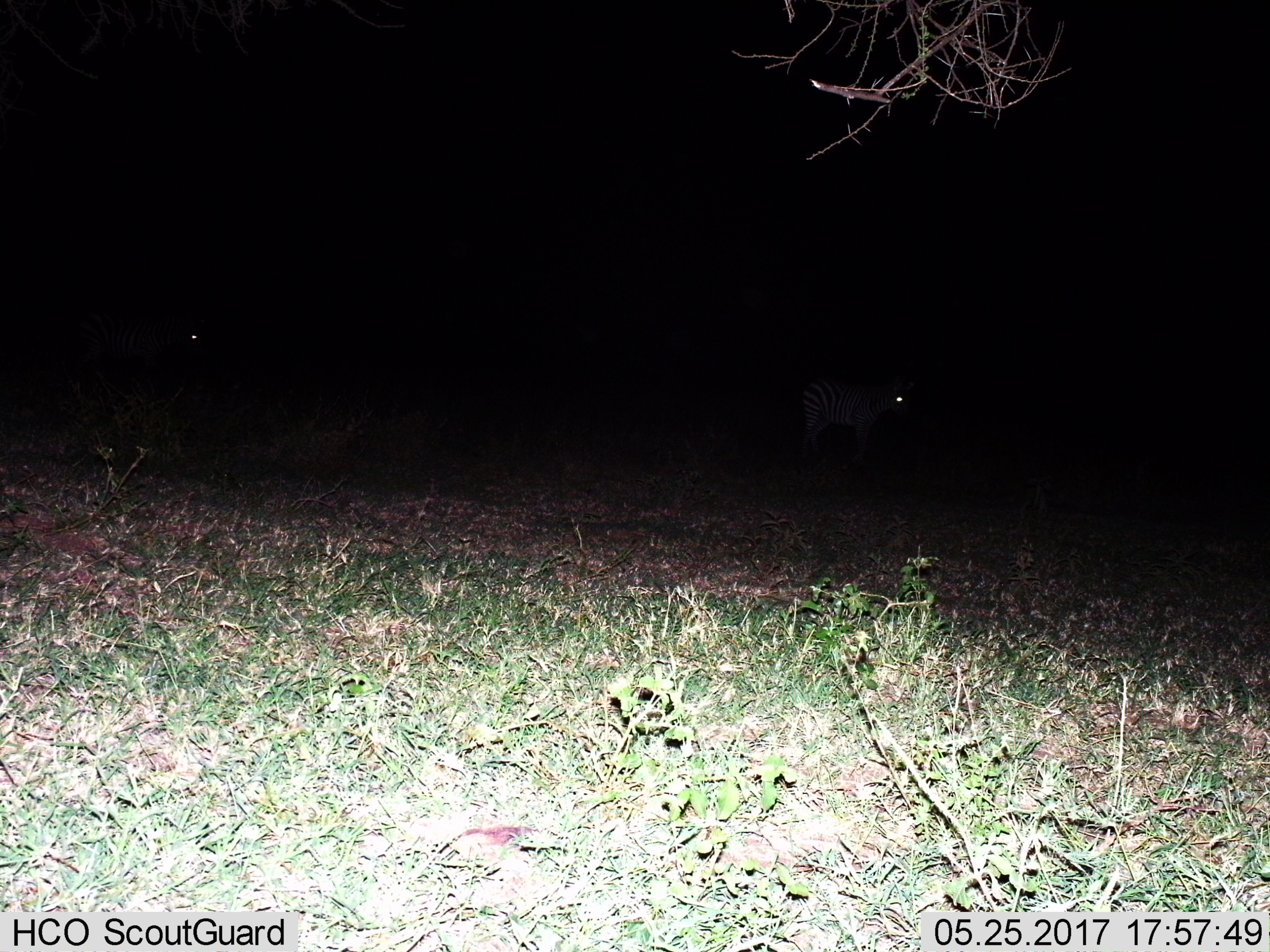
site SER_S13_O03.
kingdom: Animalia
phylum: Chordata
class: Mammalia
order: Perissodactyla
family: Equidae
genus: Equus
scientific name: Equus quagga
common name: plains zebra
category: zebraplains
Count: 2.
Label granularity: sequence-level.